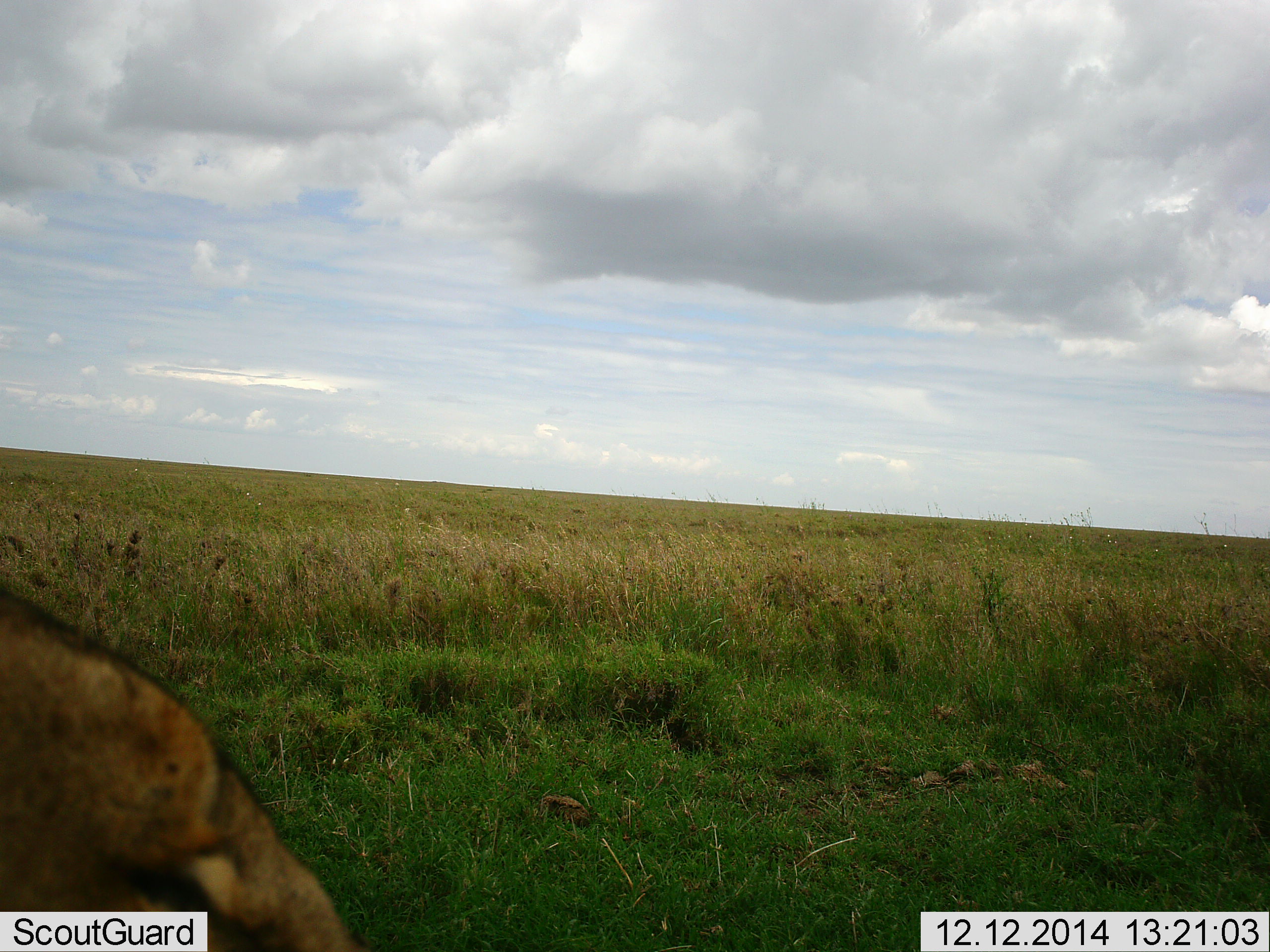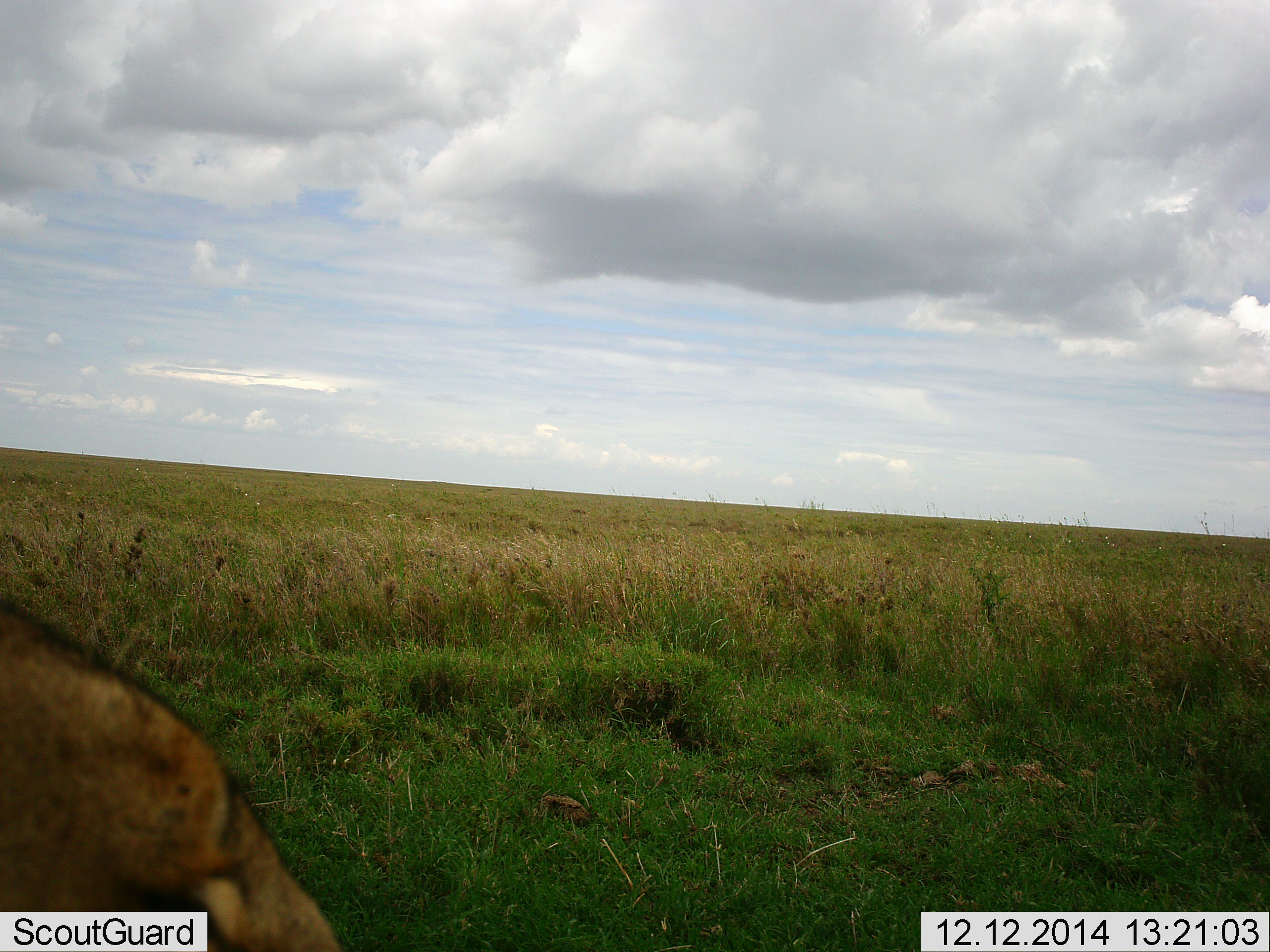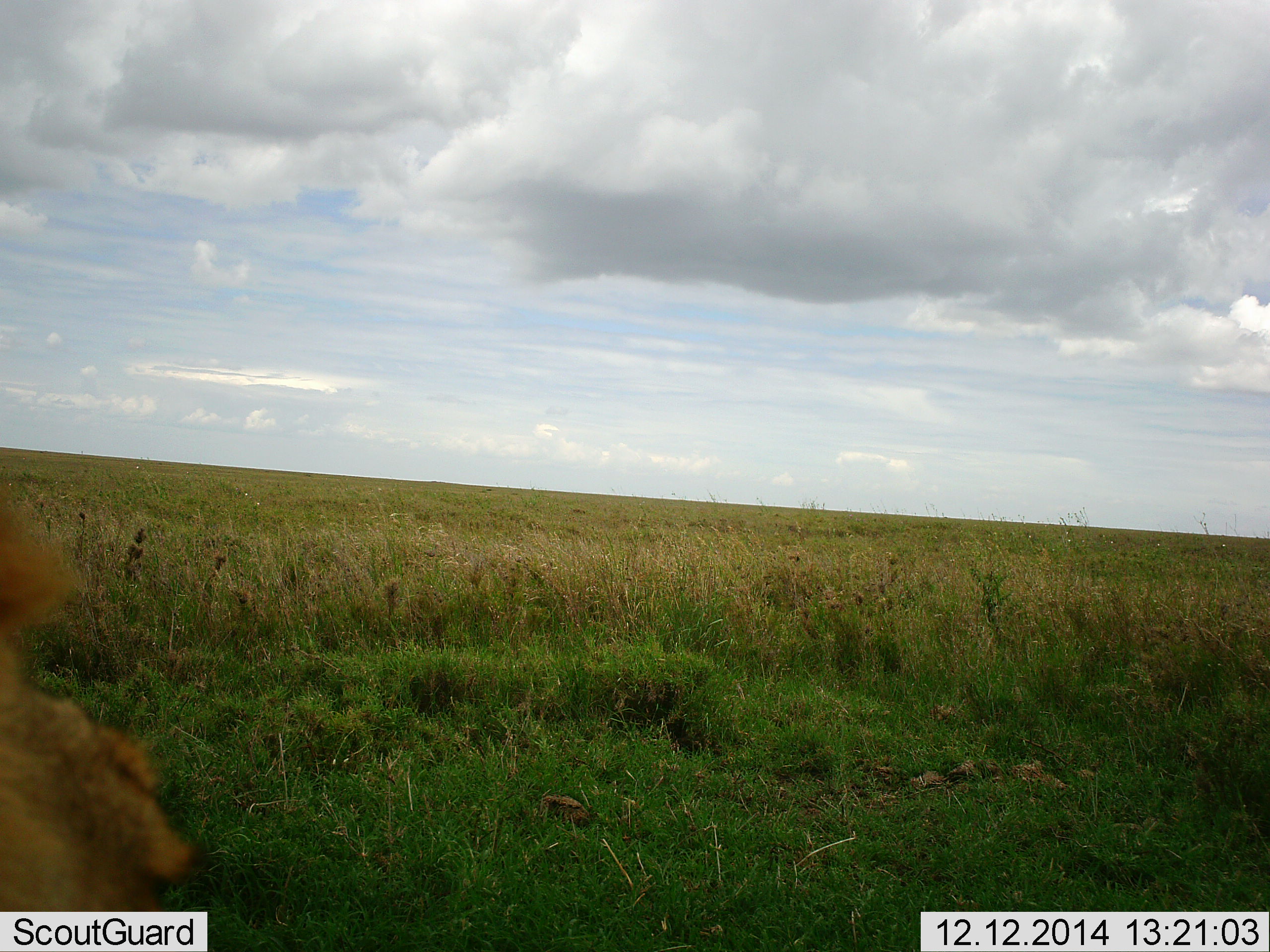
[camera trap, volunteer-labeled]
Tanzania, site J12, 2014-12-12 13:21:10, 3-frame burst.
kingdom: Animalia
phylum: Chordata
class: Mammalia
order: Carnivora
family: Felidae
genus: Panthera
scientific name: Panthera leo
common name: lion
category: lionfemale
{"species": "lionfemale (lion) (Panthera leo)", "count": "1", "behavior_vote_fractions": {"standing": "25%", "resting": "62%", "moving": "25%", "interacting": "0%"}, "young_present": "0%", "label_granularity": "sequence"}